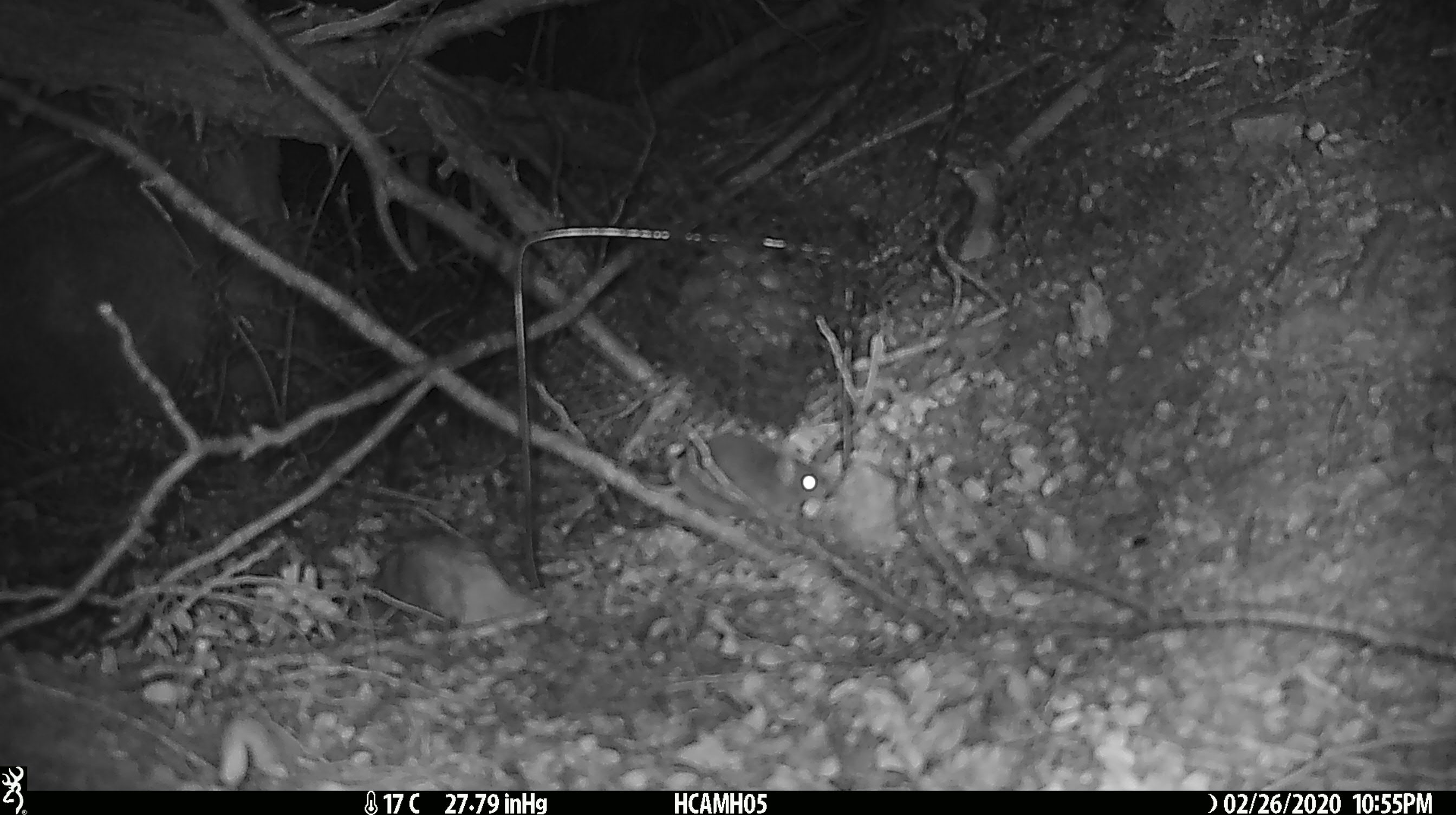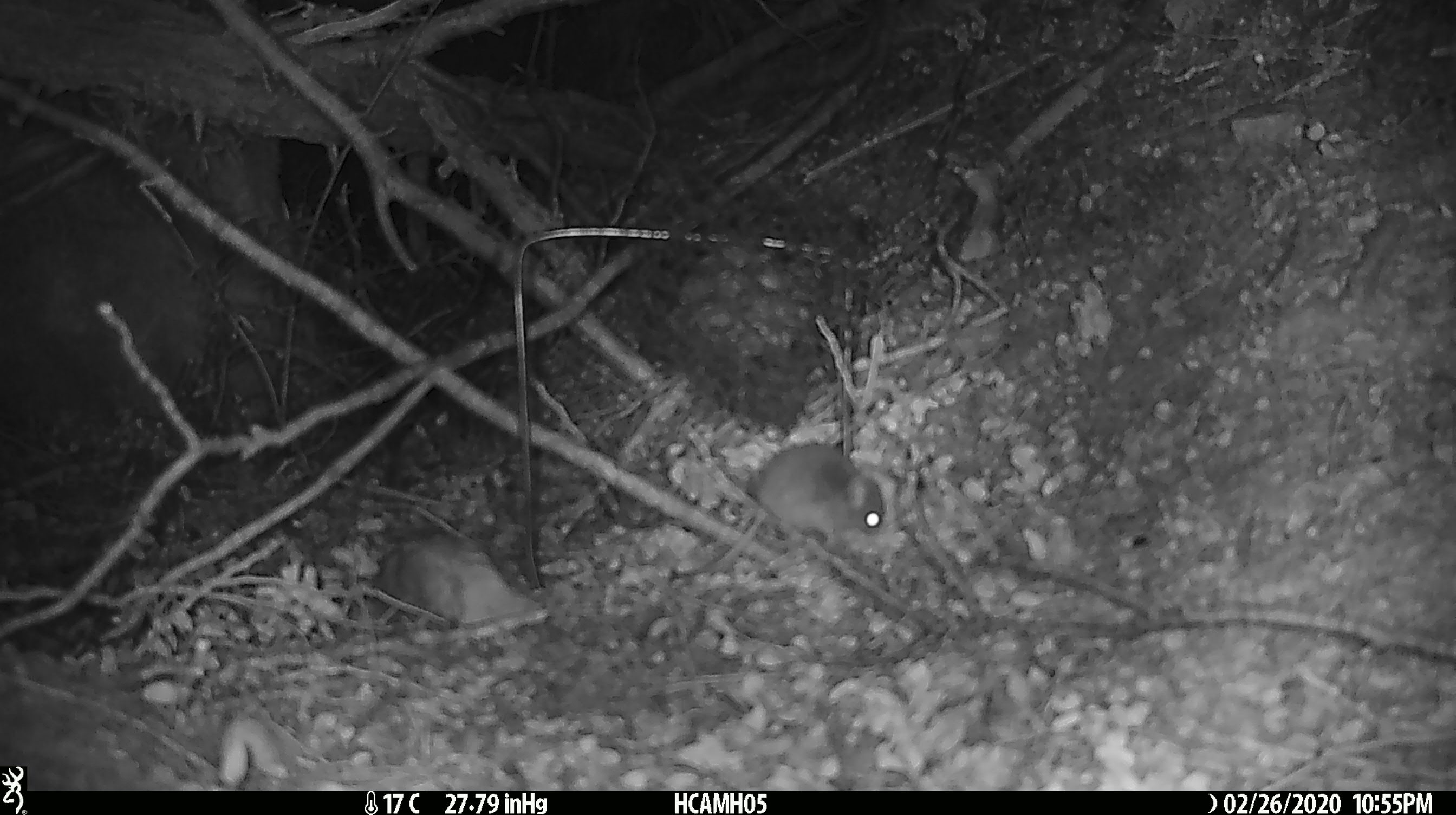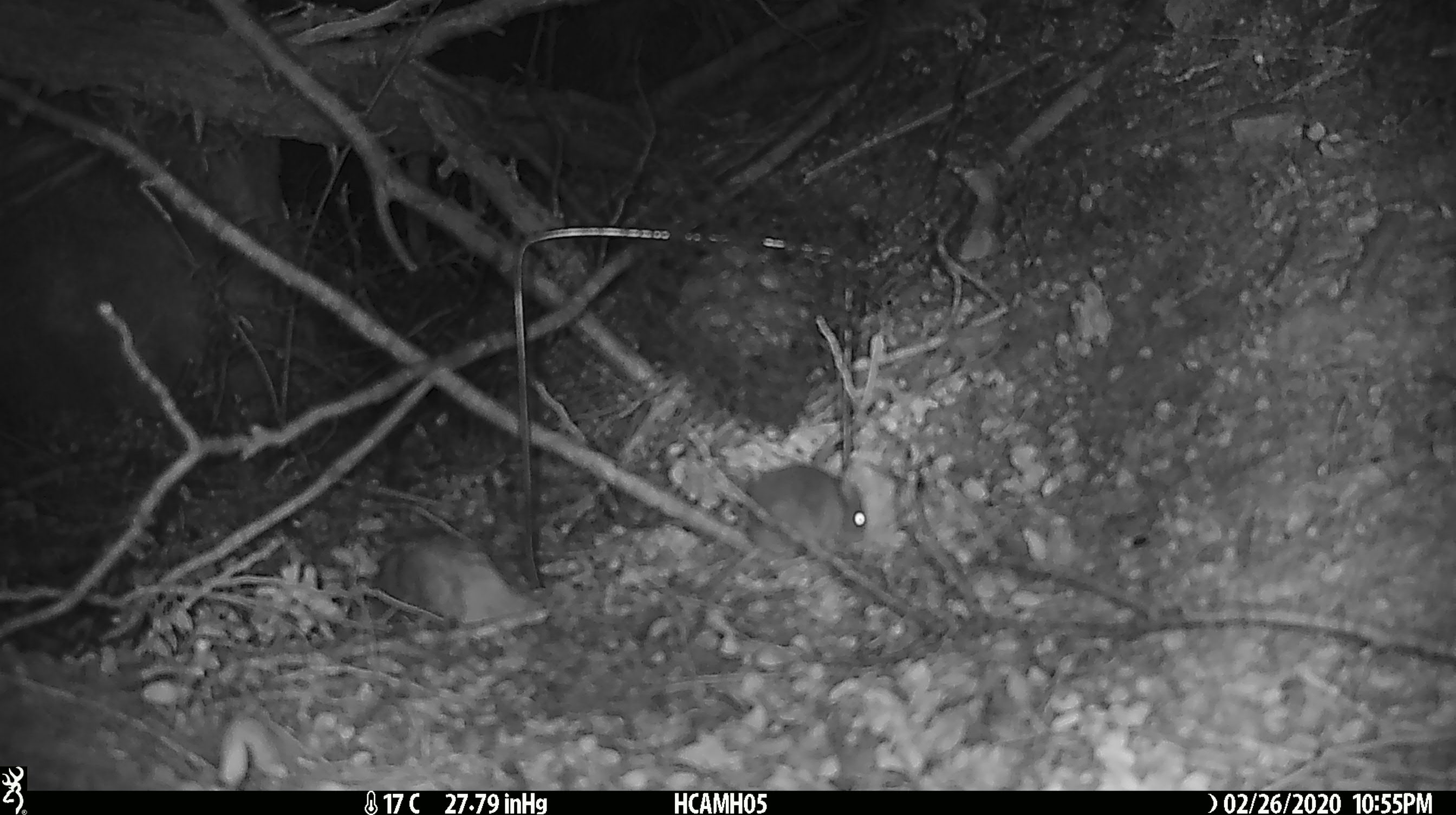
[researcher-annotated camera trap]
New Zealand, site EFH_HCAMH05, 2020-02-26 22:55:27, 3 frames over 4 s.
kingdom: Animalia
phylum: Chordata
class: Mammalia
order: Rodentia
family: Muridae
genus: Mus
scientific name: Mus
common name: mouse